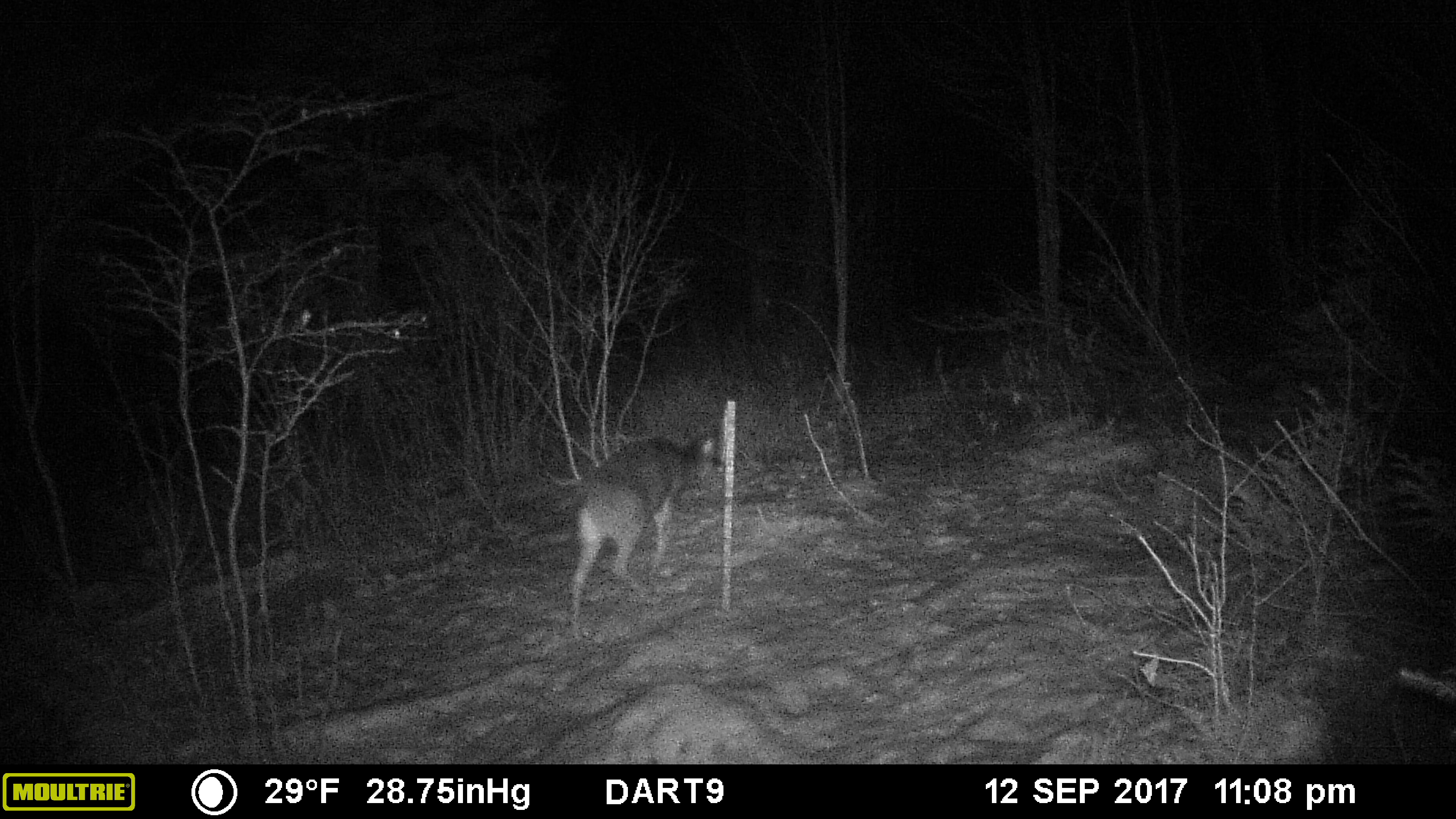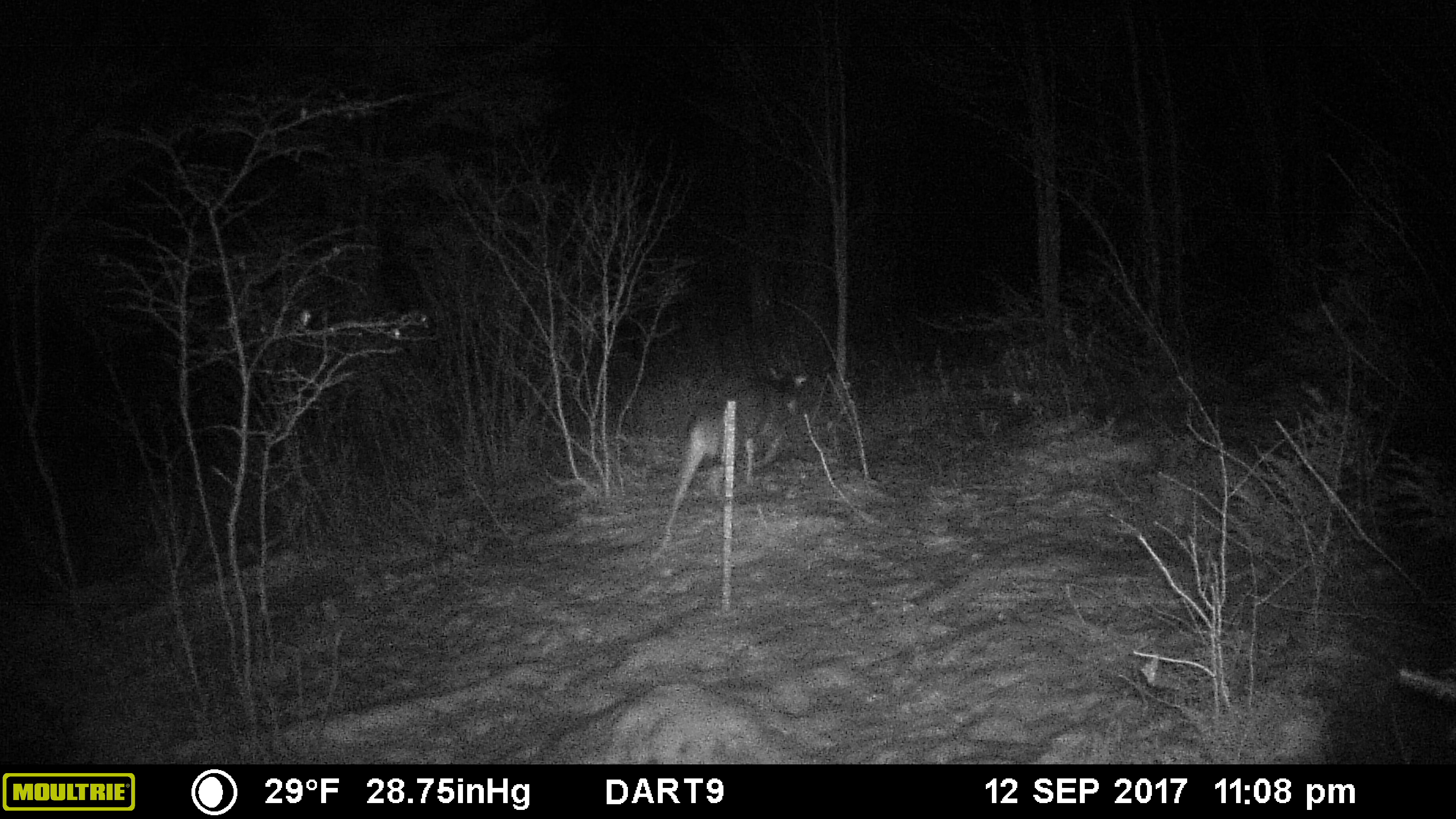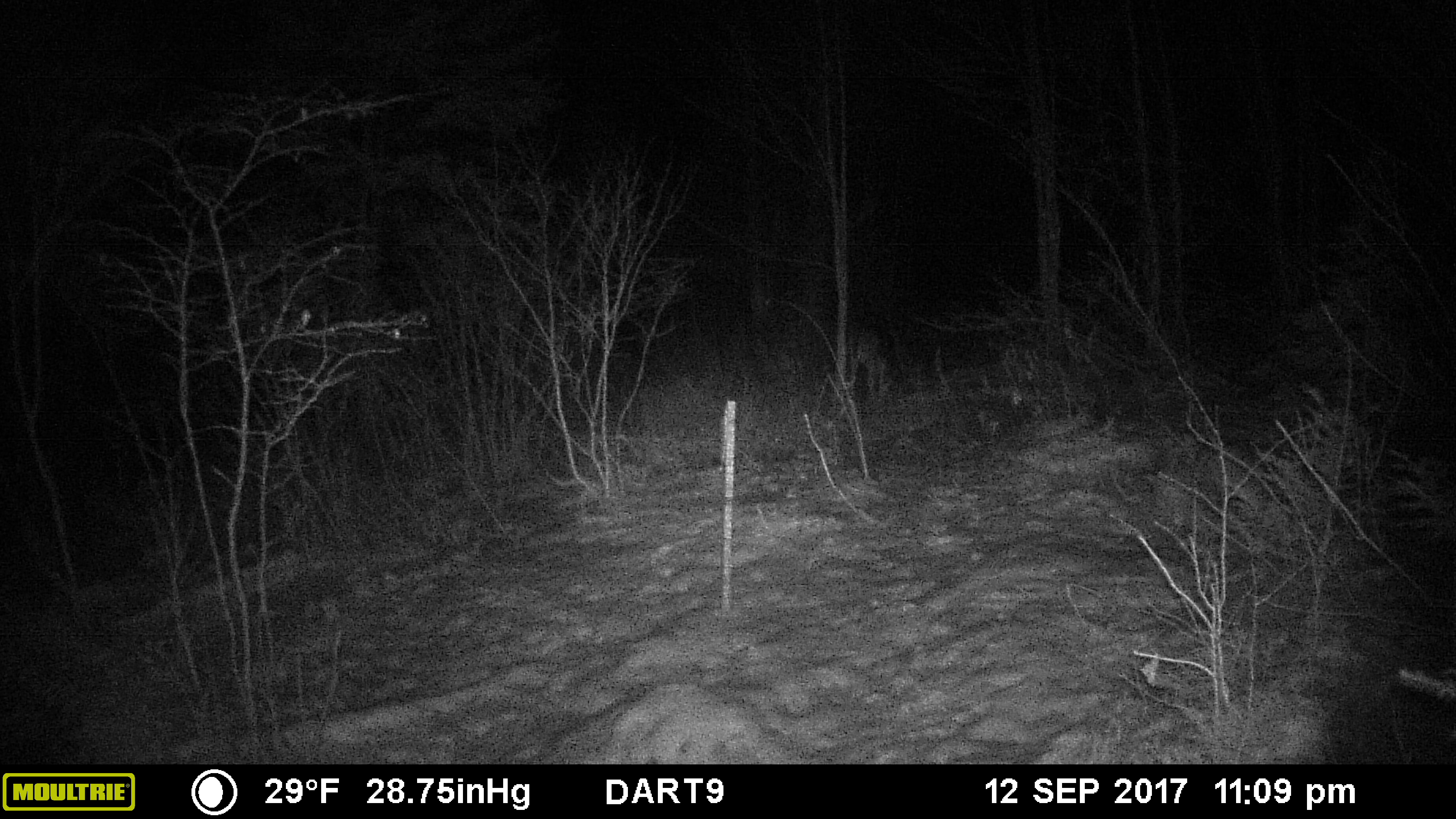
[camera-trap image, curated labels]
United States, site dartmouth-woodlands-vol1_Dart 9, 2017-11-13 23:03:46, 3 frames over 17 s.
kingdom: Animalia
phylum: Chordata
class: Mammalia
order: Artiodactyla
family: Cervidae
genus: Odocoileus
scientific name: Odocoileus virginianus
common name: white-tailed deer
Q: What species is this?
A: White-tailed deer (Odocoileus virginianus).